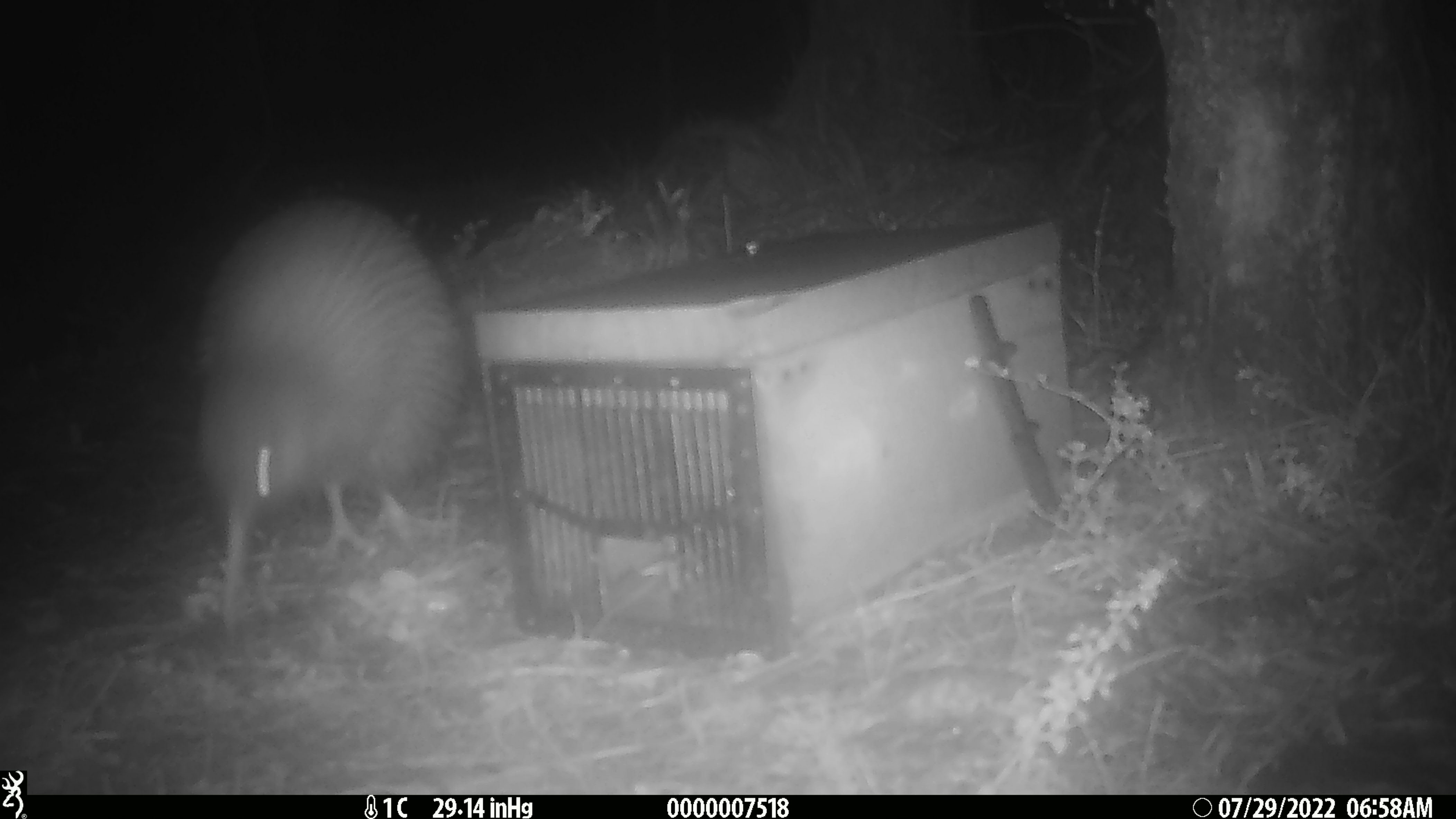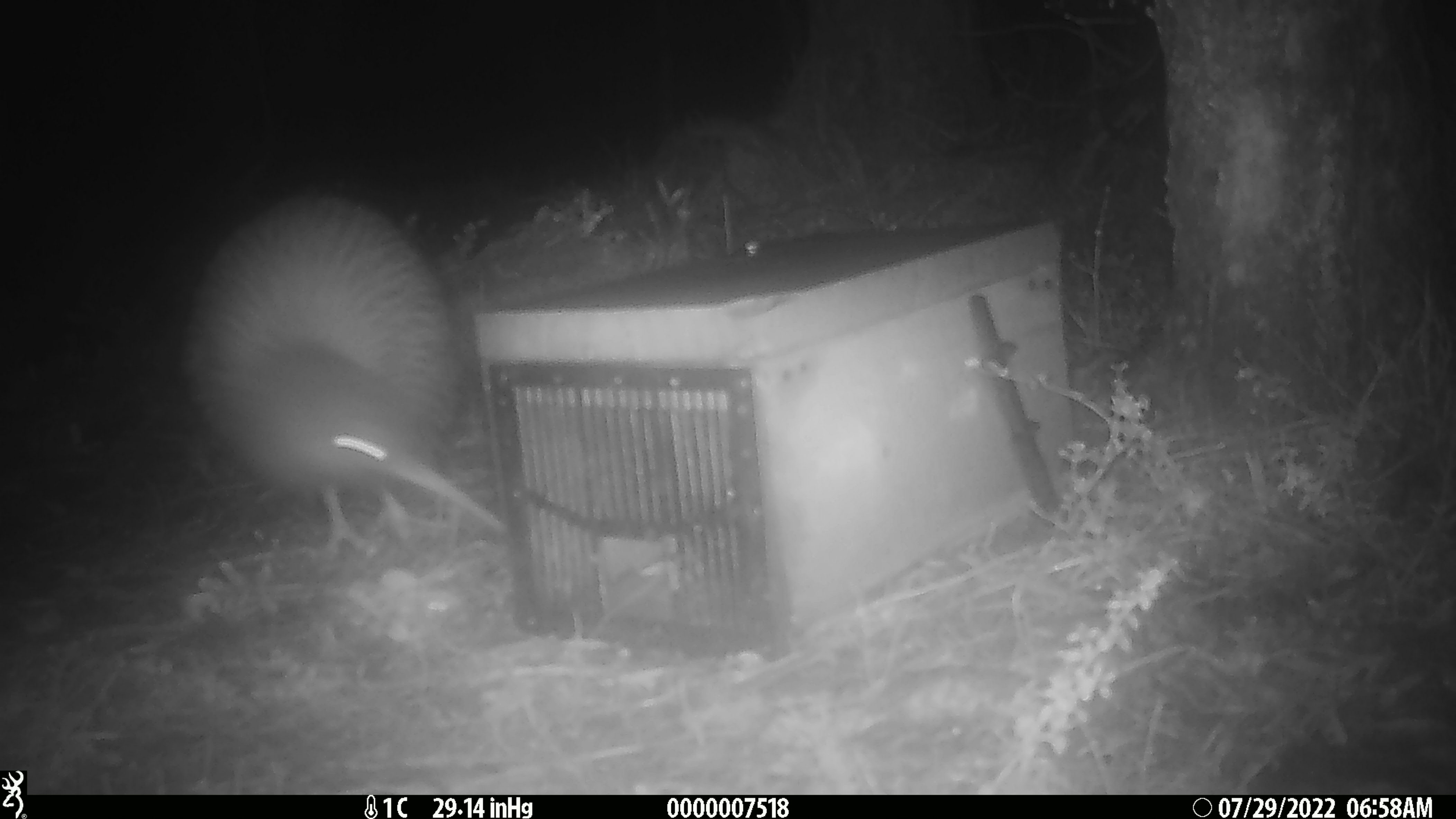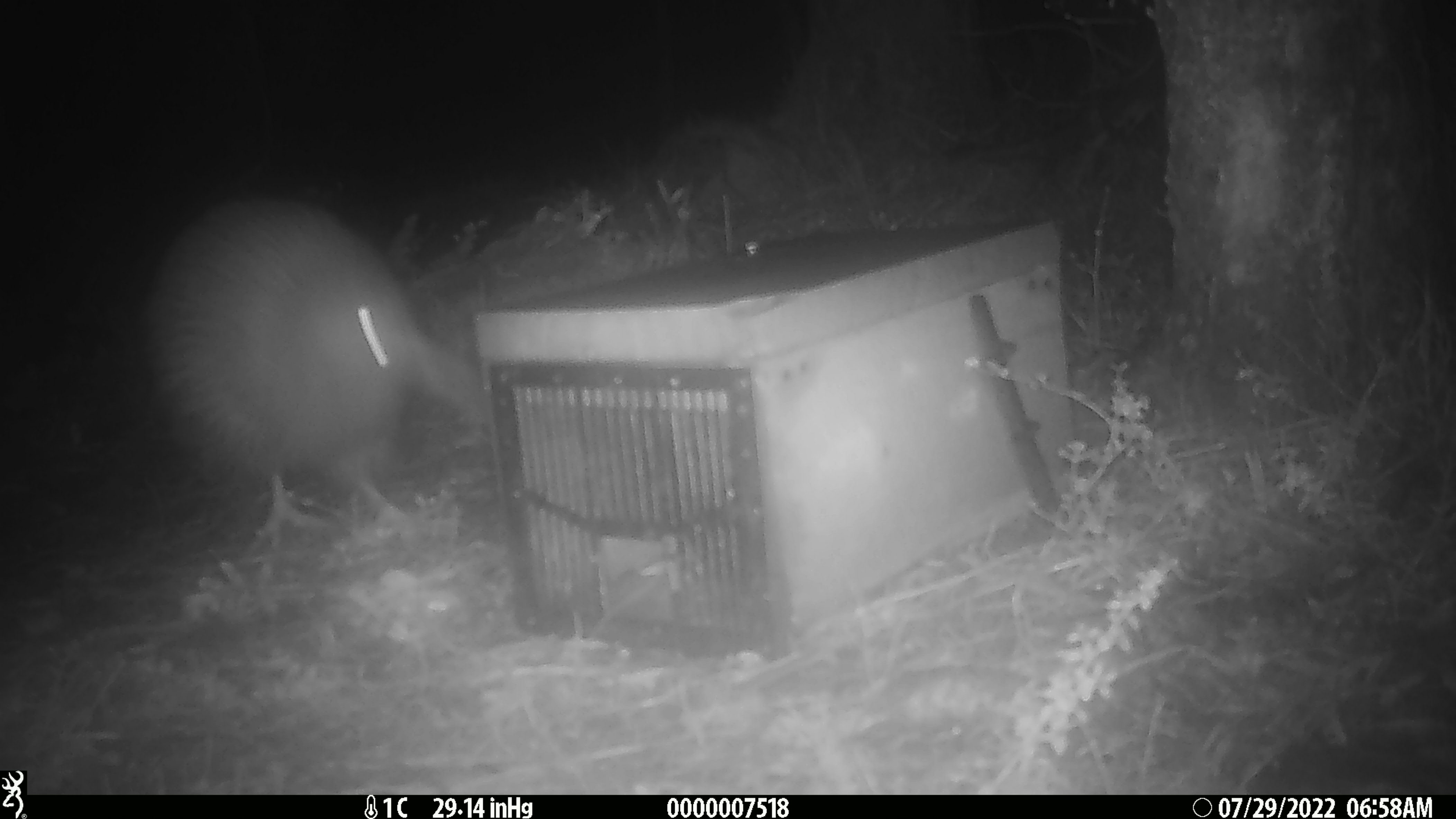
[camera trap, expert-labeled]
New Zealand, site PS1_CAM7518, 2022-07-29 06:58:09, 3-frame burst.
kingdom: Animalia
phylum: Chordata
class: Aves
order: Apterygiformes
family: Apterygidae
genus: Apteryx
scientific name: Apteryx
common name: kiwi